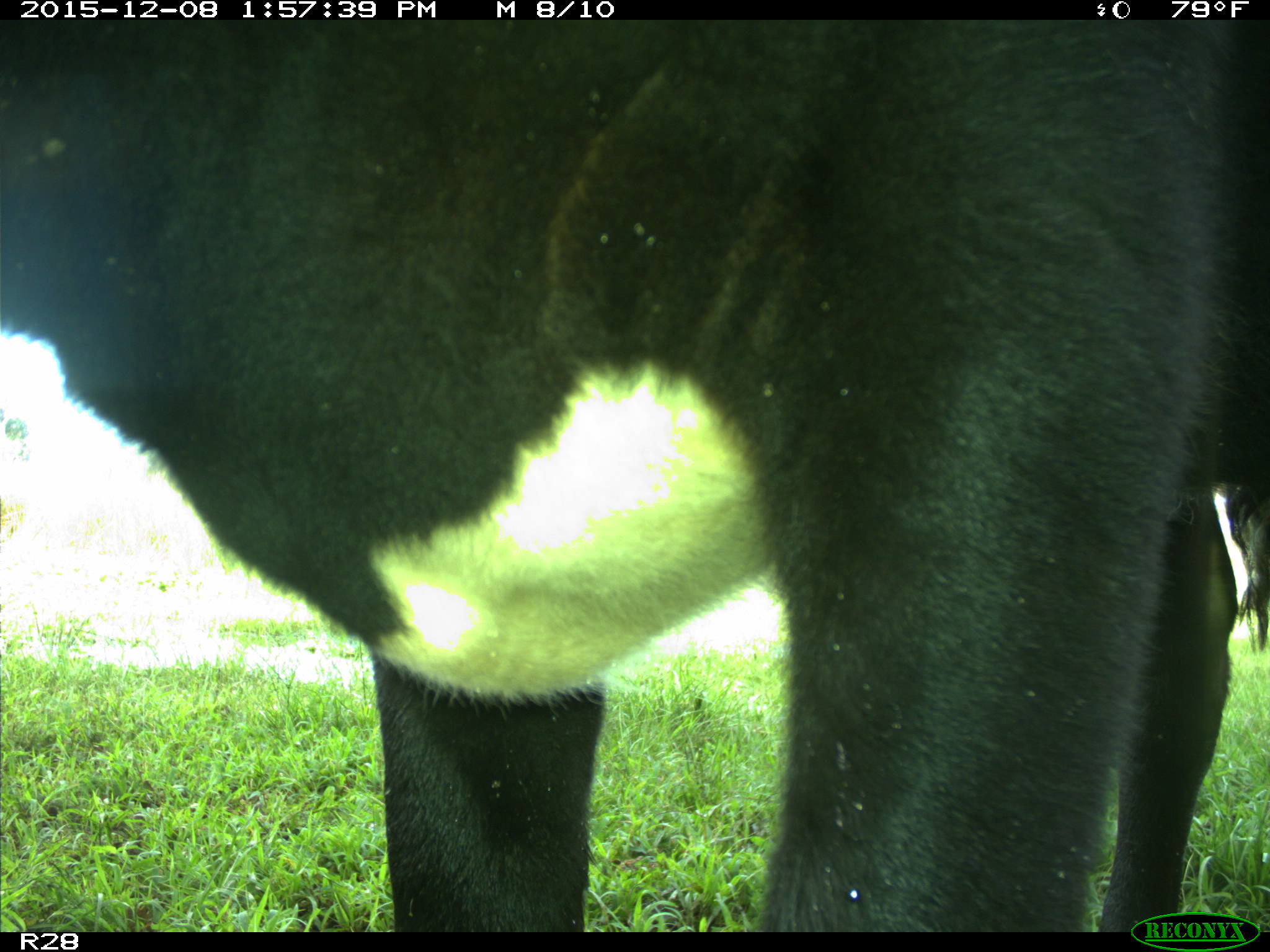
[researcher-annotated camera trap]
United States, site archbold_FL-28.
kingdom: Animalia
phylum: Chordata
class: Mammalia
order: Artiodactyla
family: Bovidae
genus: Bos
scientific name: Bos taurus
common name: domestic cow